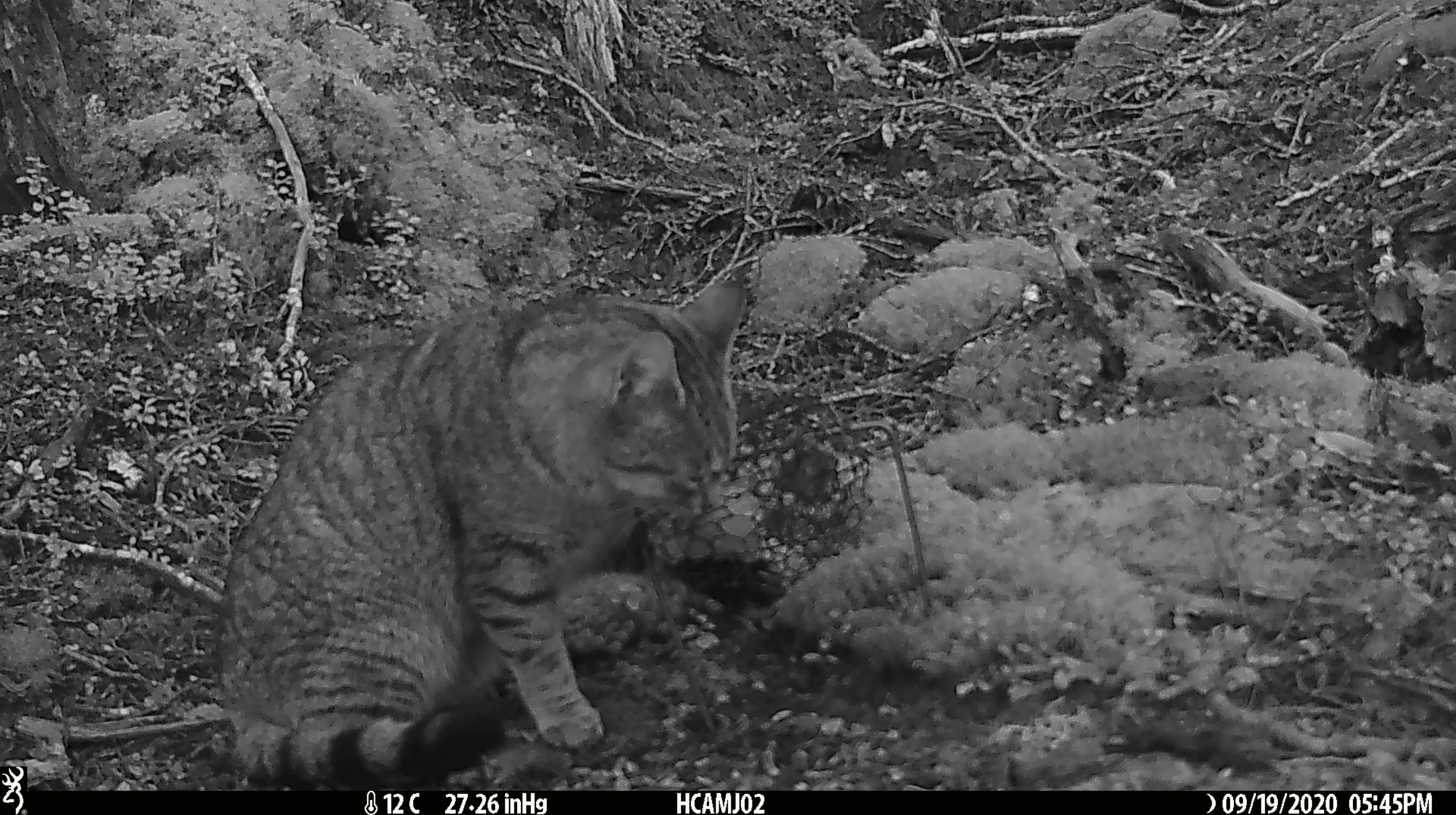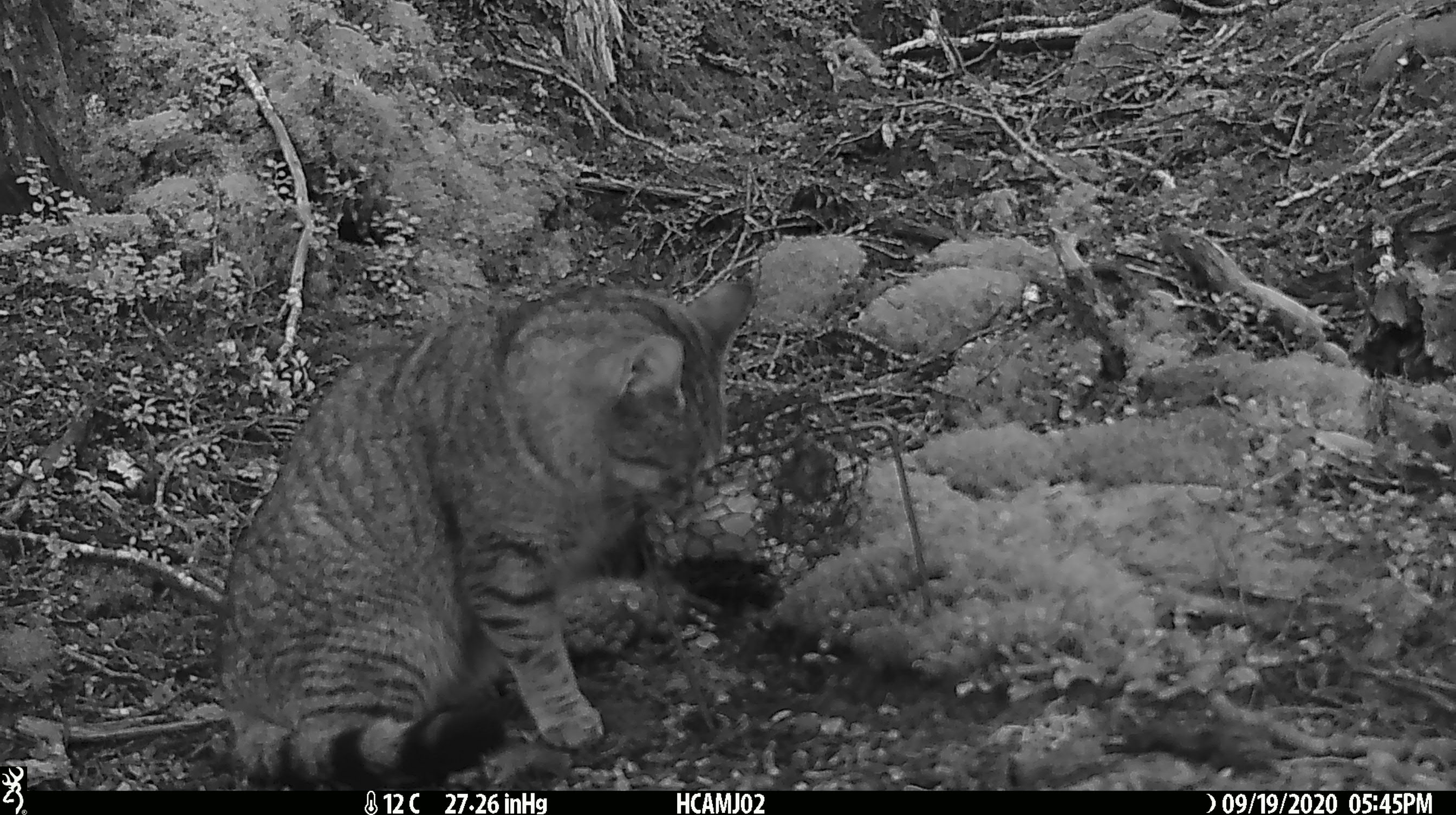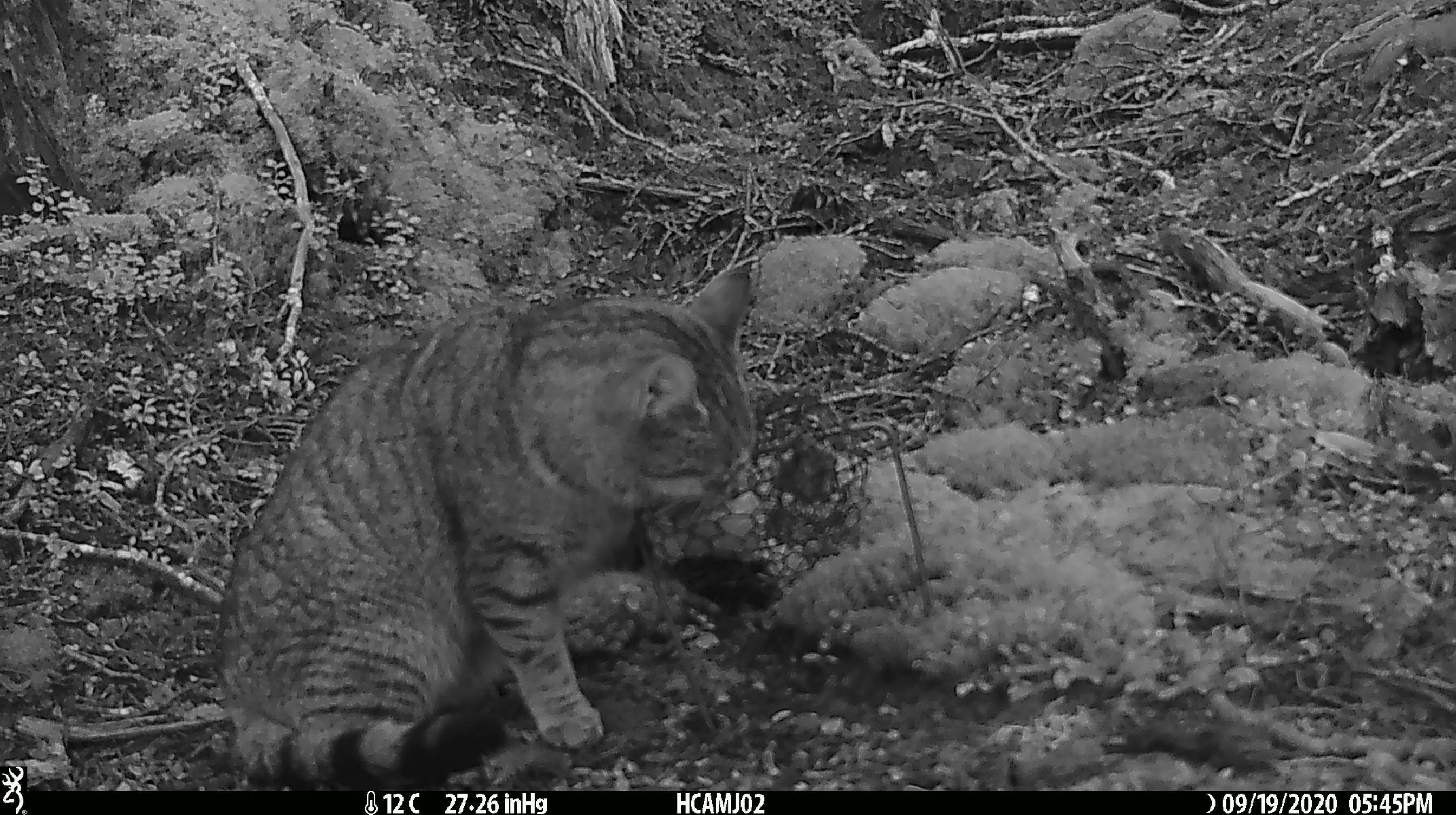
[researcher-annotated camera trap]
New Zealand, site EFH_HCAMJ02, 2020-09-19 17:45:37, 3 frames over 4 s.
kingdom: Animalia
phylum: Chordata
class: Mammalia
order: Carnivora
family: Felidae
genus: Felis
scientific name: Felis catus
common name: domestic cat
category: cat